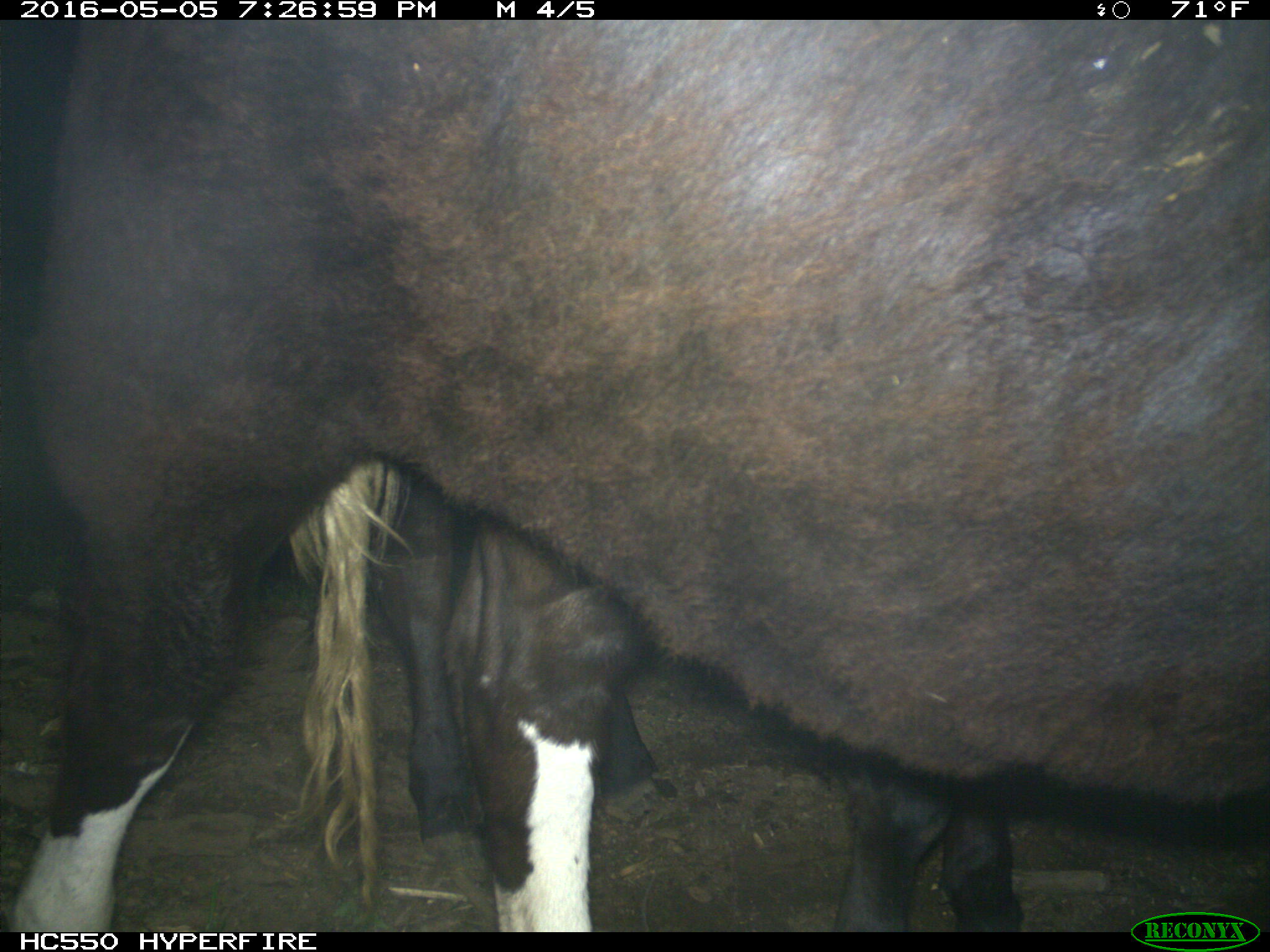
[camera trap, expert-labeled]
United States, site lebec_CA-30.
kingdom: Animalia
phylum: Chordata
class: Mammalia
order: Artiodactyla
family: Bovidae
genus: Bos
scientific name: Bos taurus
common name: domestic cow